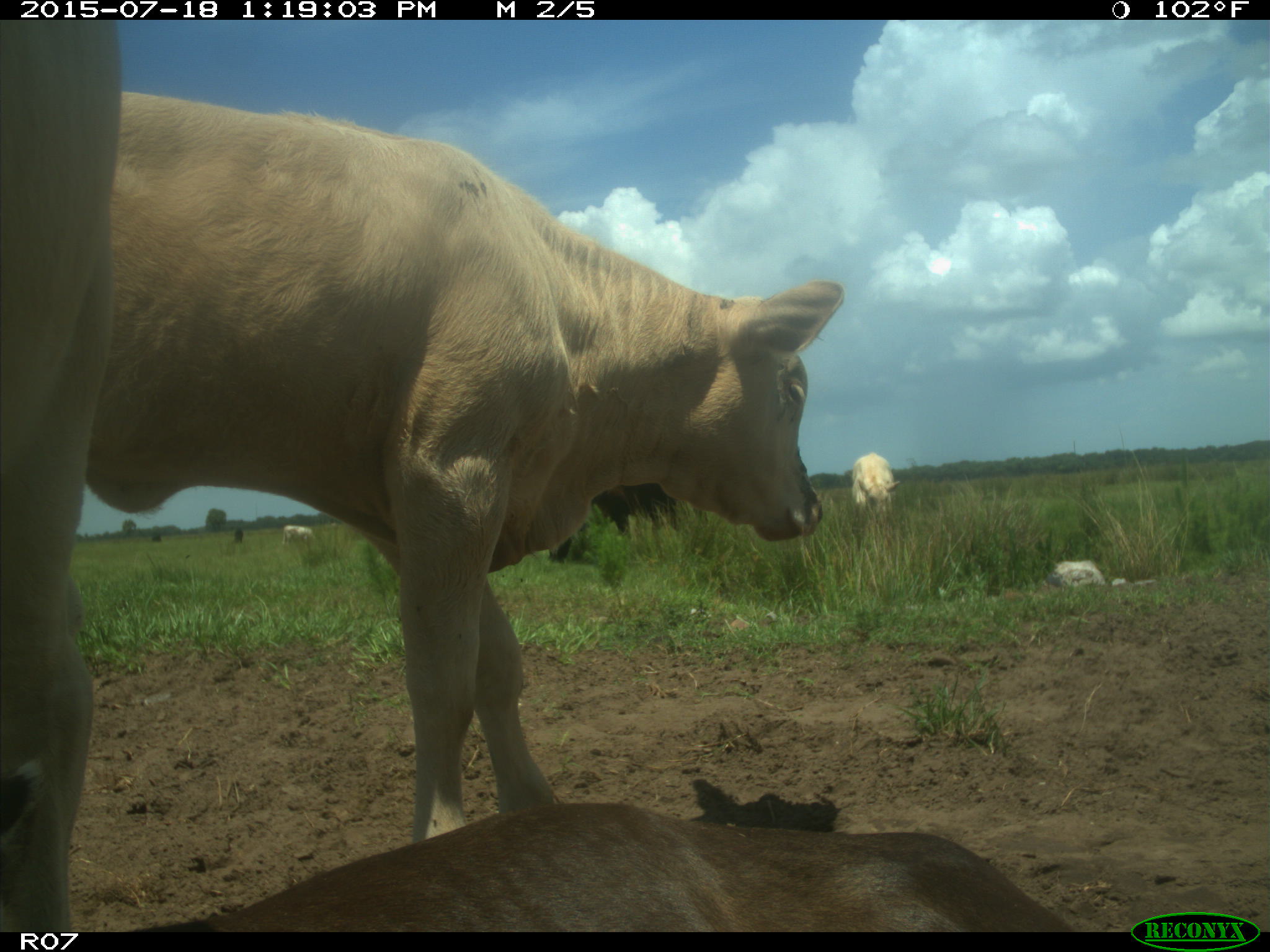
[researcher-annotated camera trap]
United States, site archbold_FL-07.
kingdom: Animalia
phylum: Chordata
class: Mammalia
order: Artiodactyla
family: Bovidae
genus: Bos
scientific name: Bos taurus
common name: domestic cow